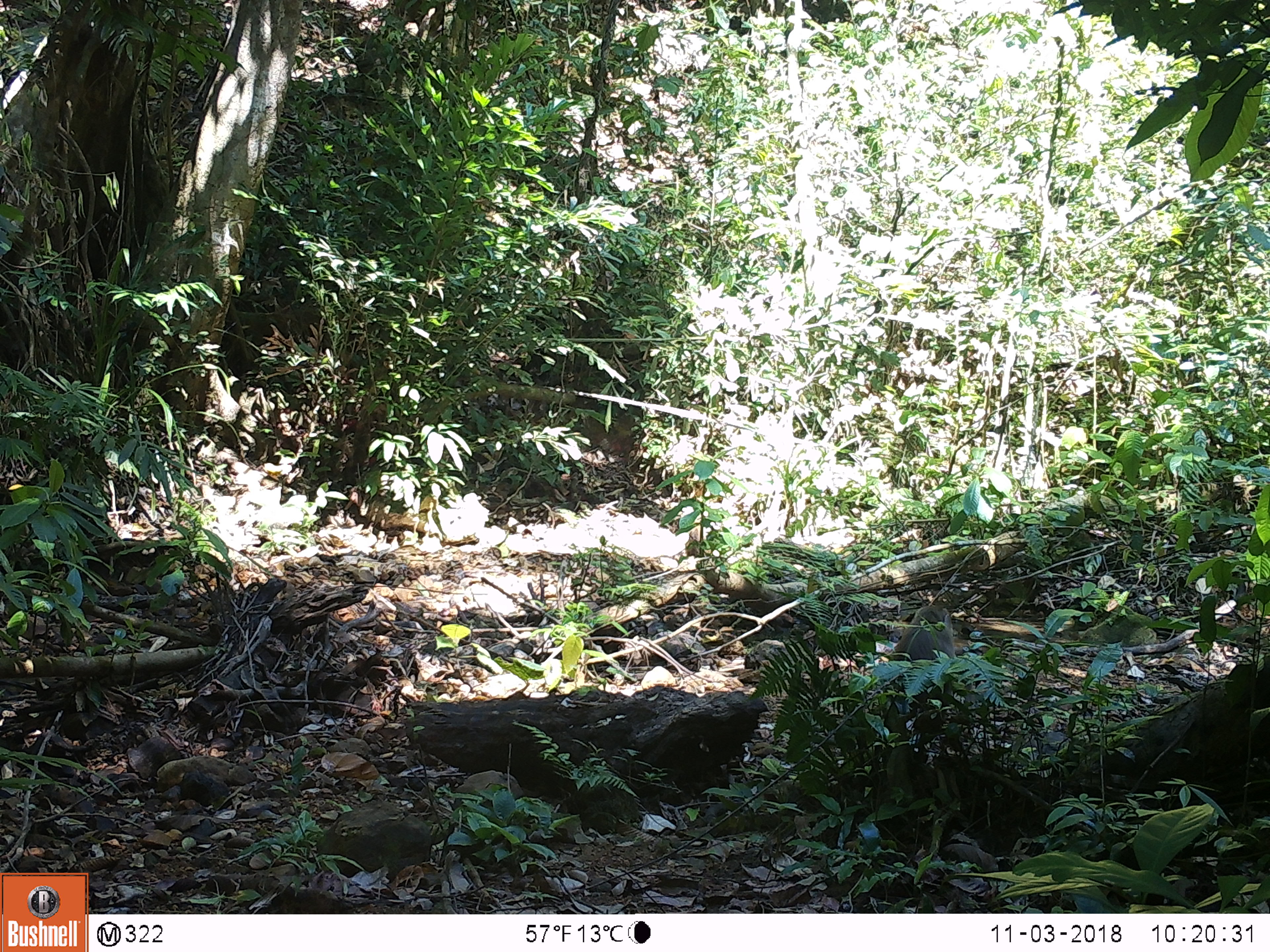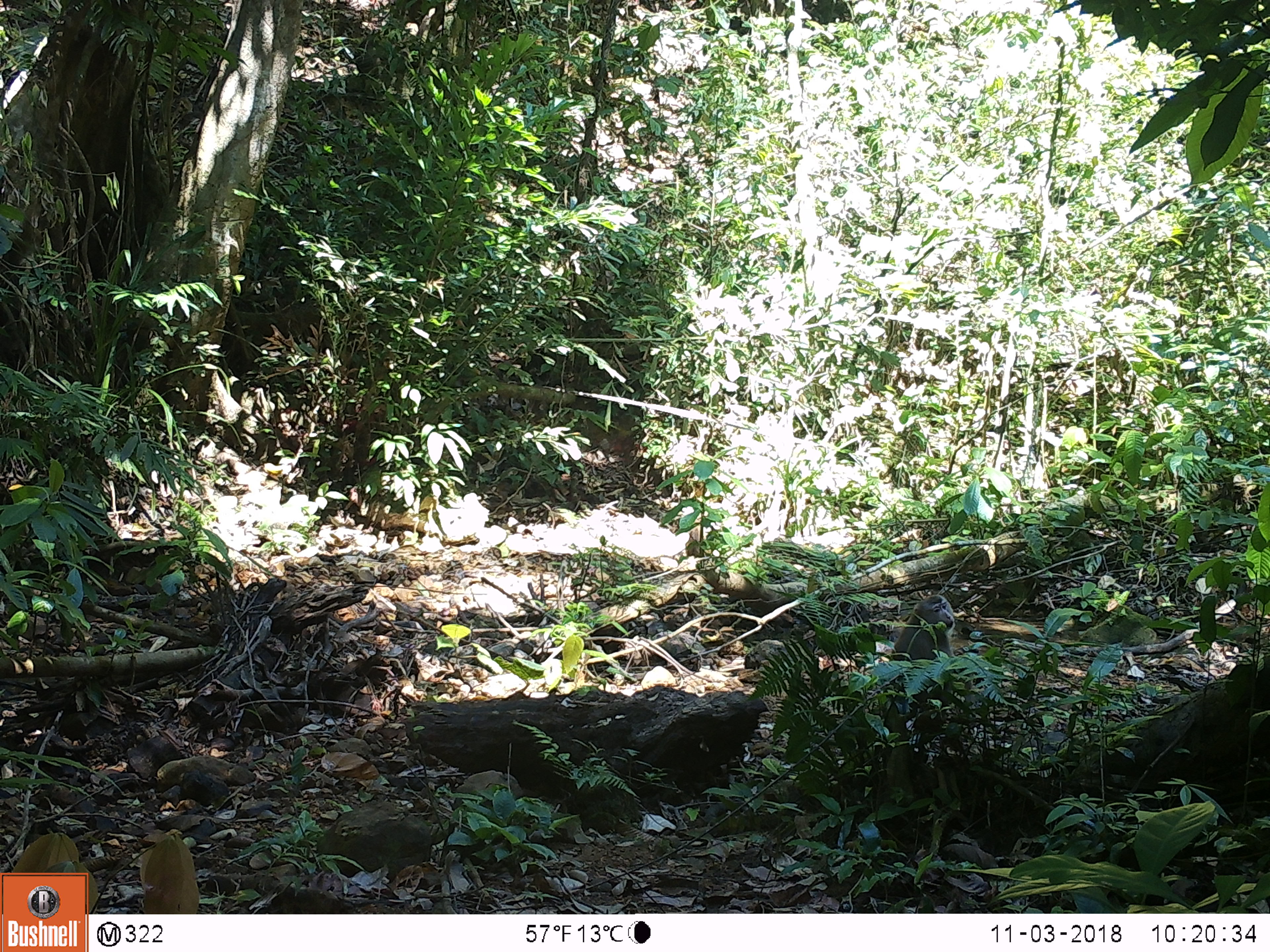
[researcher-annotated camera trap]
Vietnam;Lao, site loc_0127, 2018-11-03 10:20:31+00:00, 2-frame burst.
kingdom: Animalia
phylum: Chordata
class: Mammalia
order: Primates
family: Cercopithecidae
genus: Macaca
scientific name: Macaca nemestrina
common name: pig-tailed macaque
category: pig tailed macaque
Pig tailed macaque (pig-tailed macaque) (Macaca nemestrina). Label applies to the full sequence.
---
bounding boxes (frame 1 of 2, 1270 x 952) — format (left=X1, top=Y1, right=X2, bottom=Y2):
pig tailed macaque: (left=888, top=605, right=954, bottom=703)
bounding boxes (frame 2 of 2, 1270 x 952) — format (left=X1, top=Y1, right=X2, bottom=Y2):
pig tailed macaque: (left=890, top=594, right=956, bottom=661)